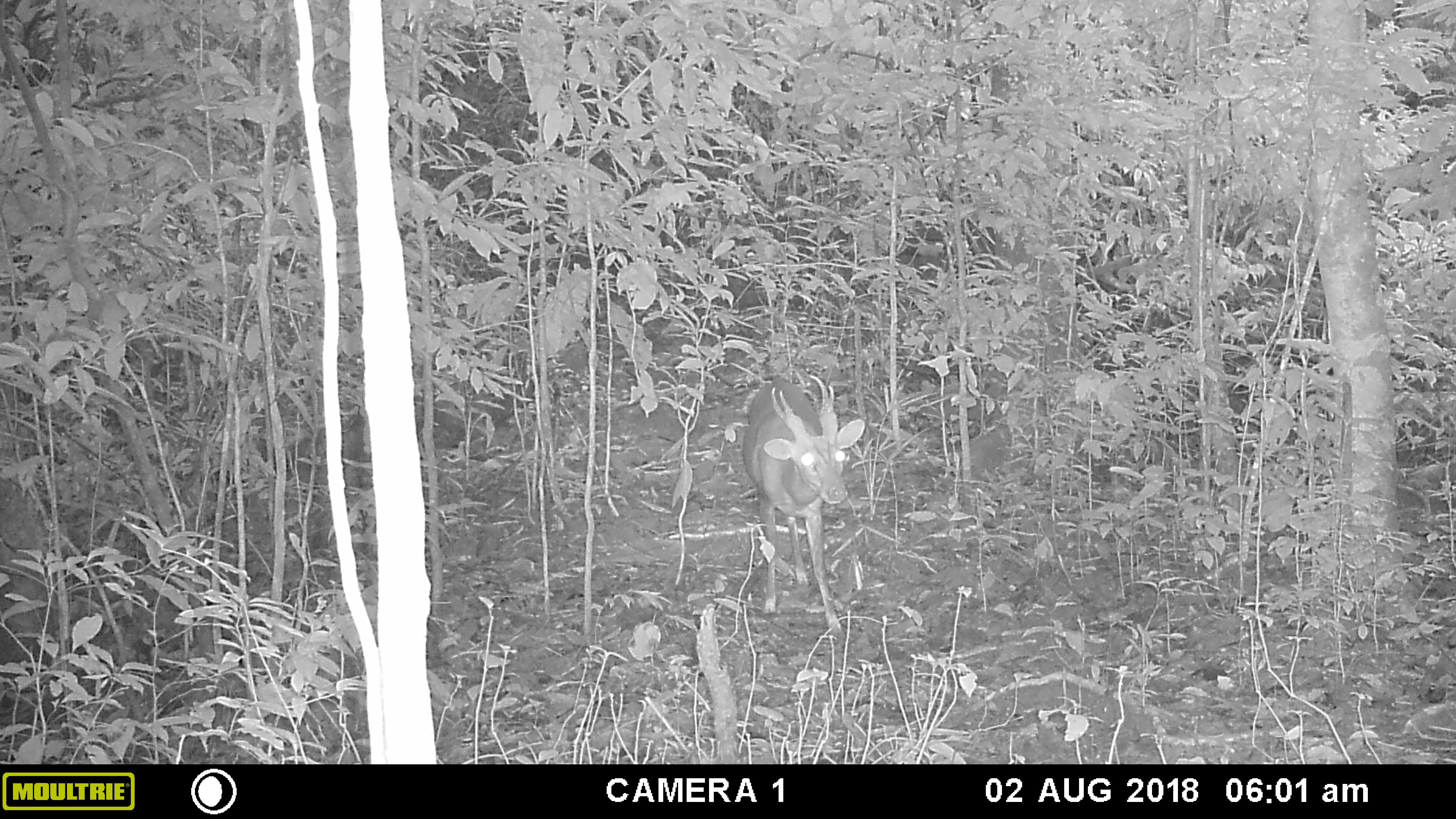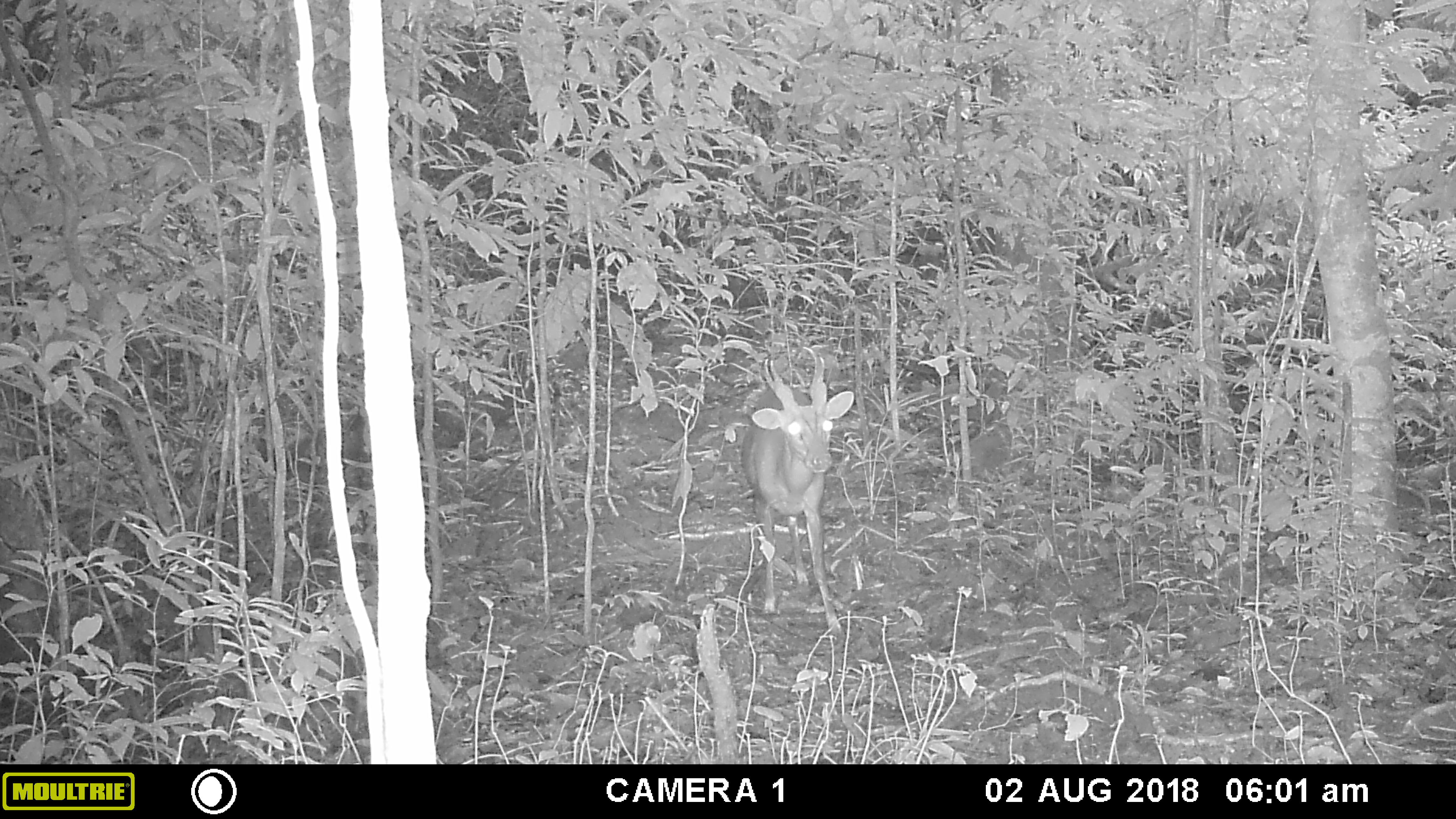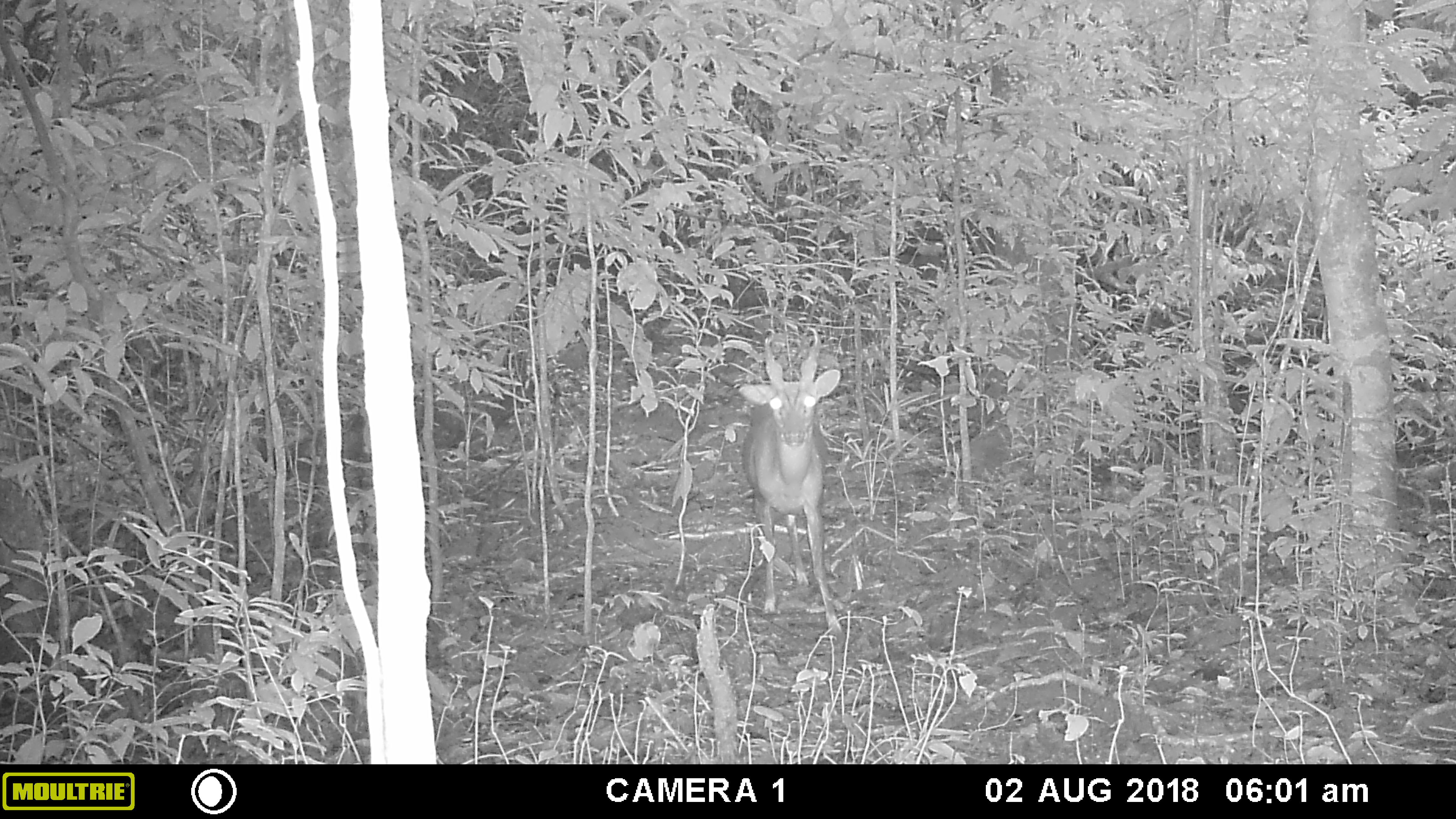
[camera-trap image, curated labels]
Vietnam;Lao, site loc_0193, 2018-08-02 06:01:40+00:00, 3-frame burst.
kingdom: Animalia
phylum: Chordata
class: Mammalia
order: Artiodactyla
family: Cervidae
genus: Muntiacus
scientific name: Muntiacus vuquangensis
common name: large-antlered muntjac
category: large antlered muntjac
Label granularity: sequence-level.